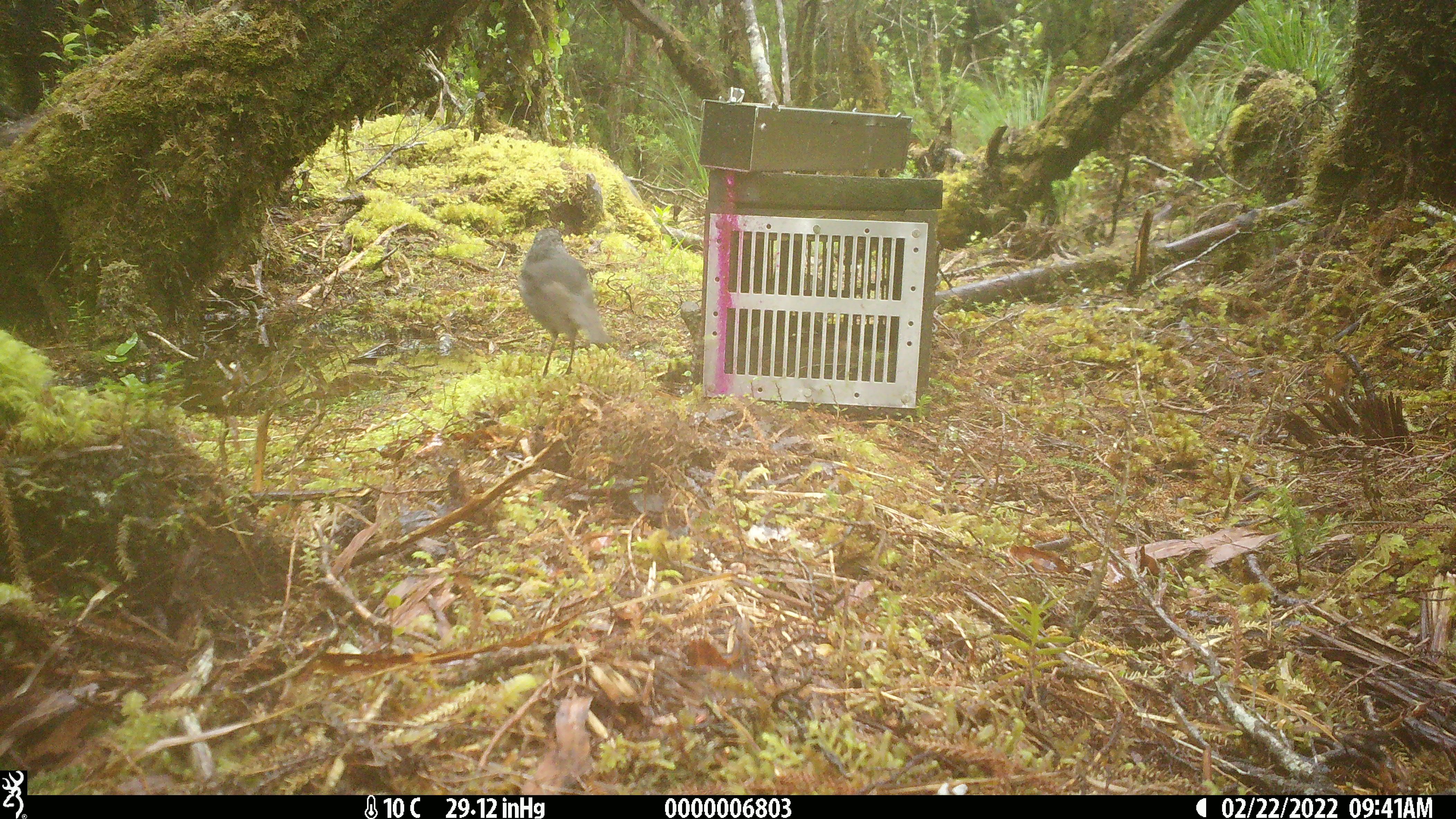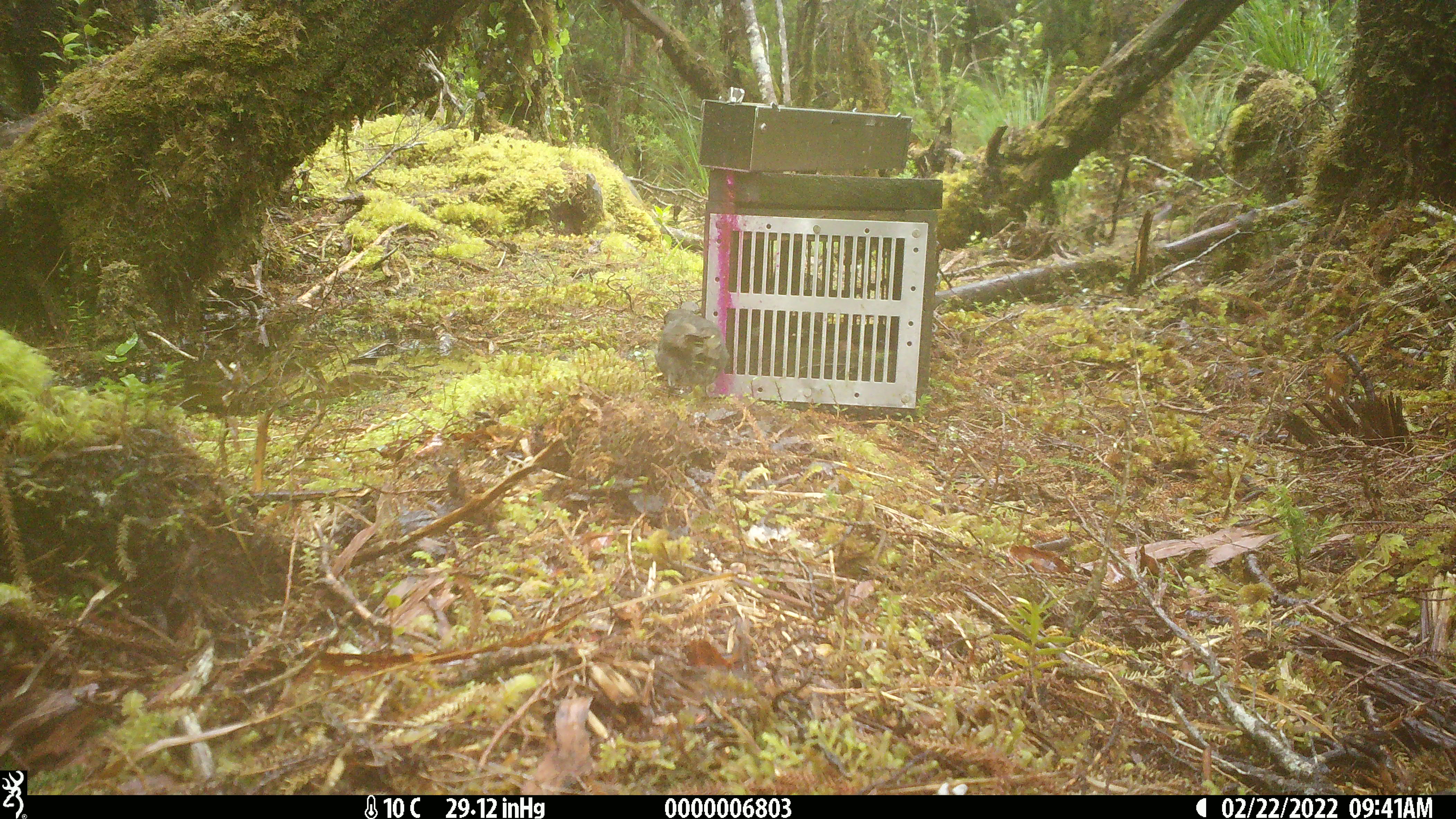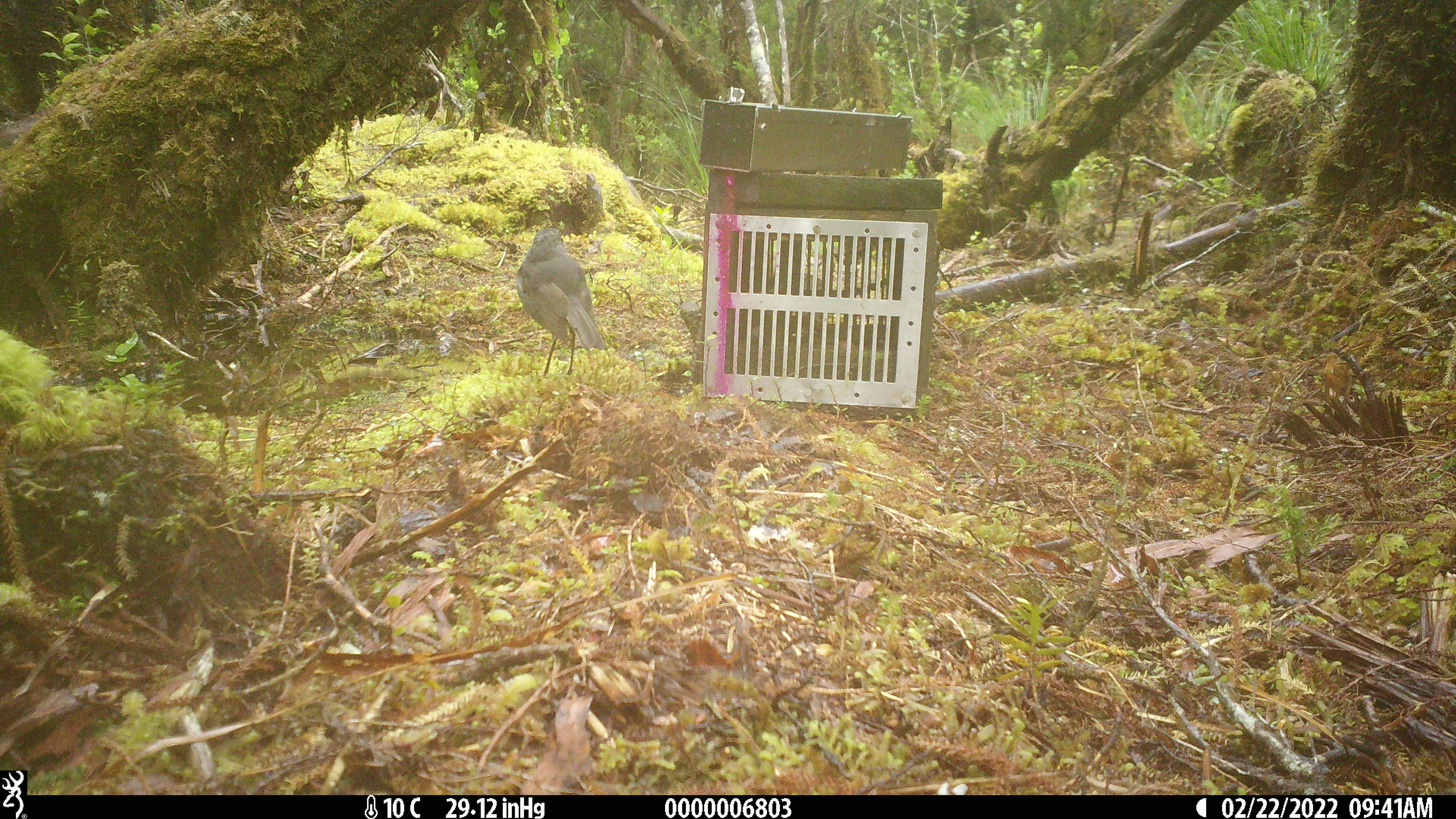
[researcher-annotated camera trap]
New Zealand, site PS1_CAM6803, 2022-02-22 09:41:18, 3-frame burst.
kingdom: Animalia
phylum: Chordata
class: Aves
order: Passeriformes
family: Petroicidae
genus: Petroica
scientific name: Petroica australis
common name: new zealand robin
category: robin